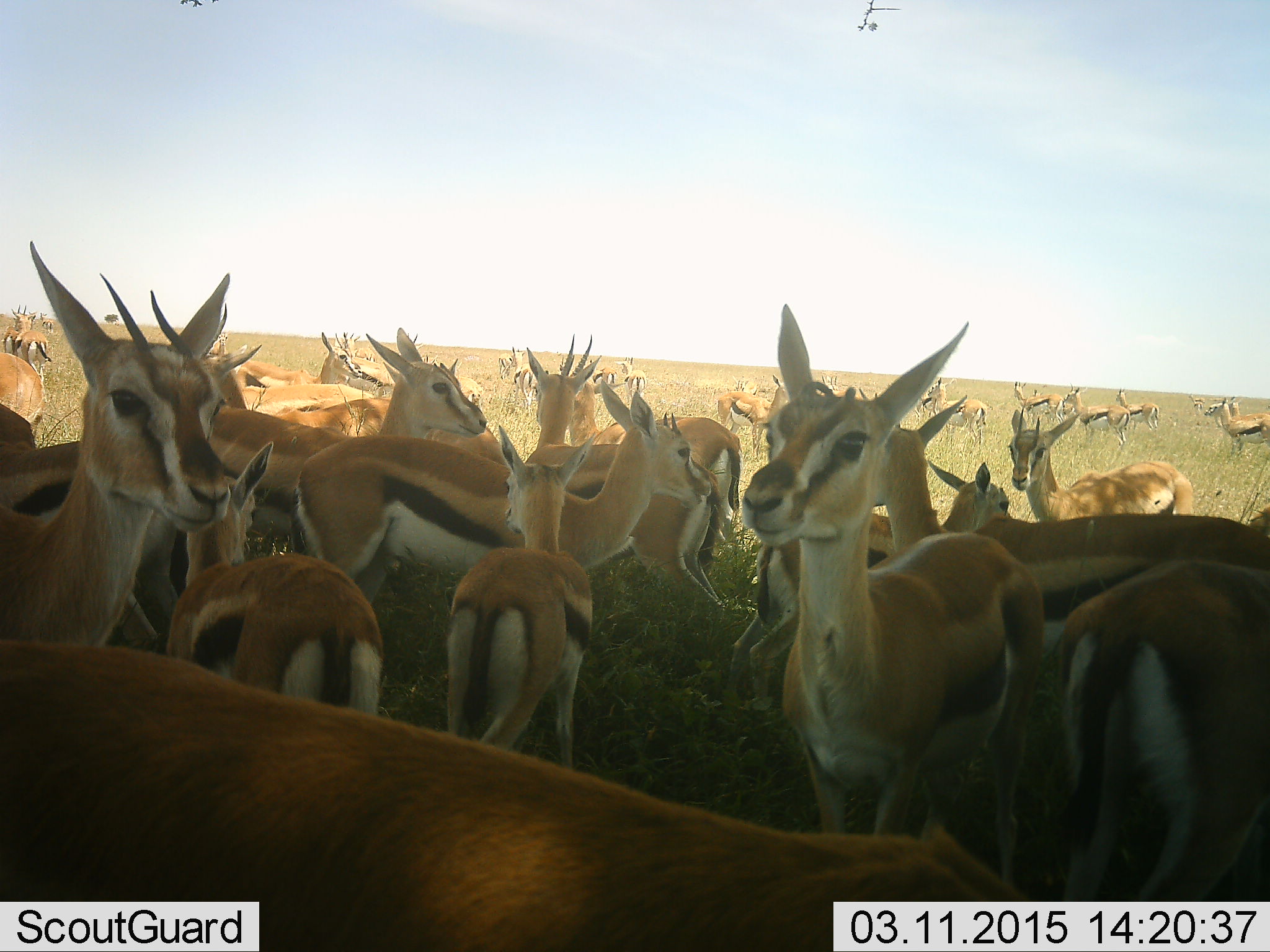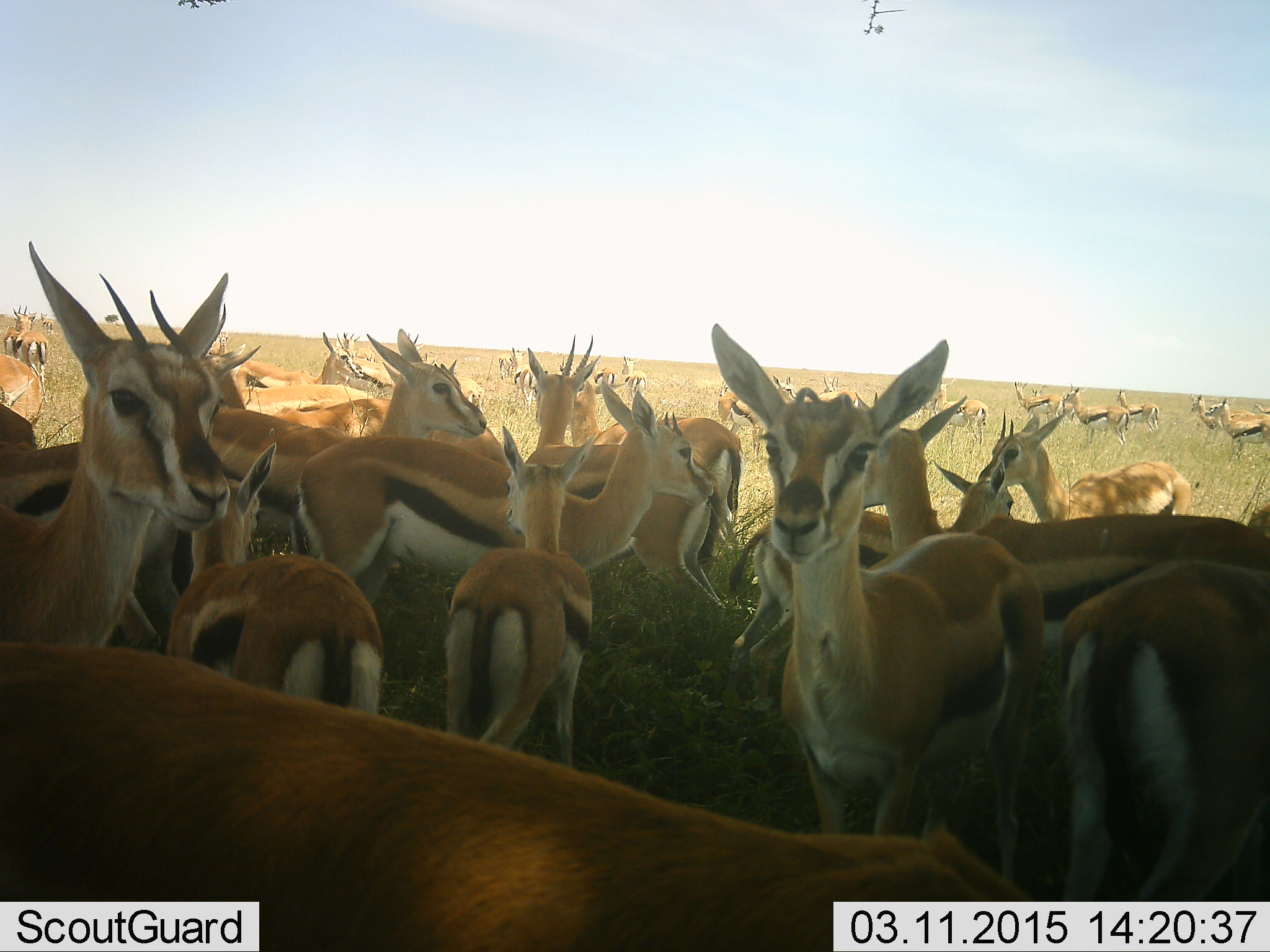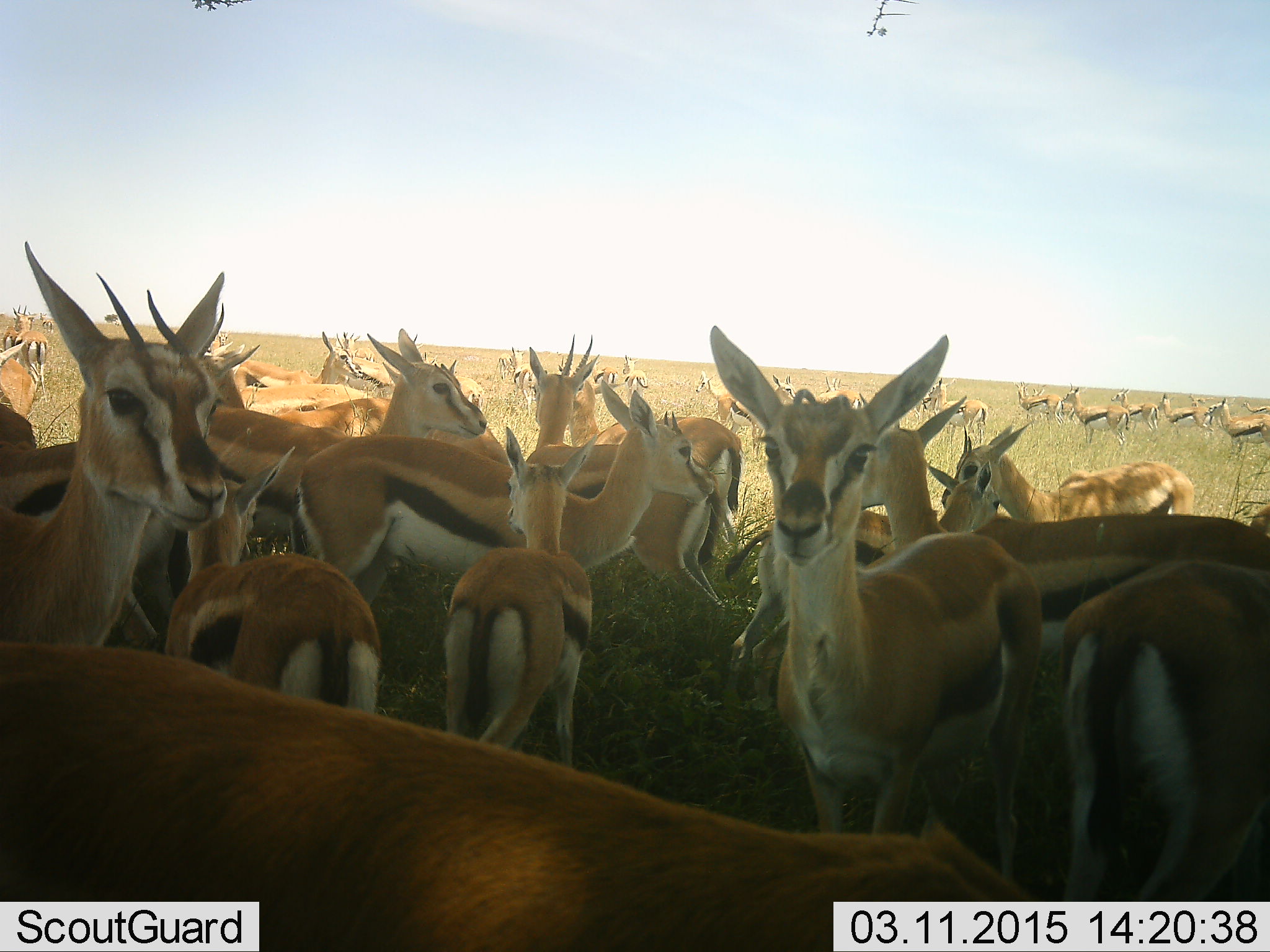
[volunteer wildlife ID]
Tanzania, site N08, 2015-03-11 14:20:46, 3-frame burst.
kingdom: Animalia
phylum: Chordata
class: Mammalia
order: Artiodactyla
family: Bovidae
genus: Eudorcas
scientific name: Eudorcas thomsonii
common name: thomson's gazelle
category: gazellethomsons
Gazellethomsons (thomson's gazelle) (Eudorcas thomsonii), count 51+. Behavior (volunteer vote fractions): standing 90%, resting 20%, moving 50%, interacting 30%. Young present (vote fraction): 30%. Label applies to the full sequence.